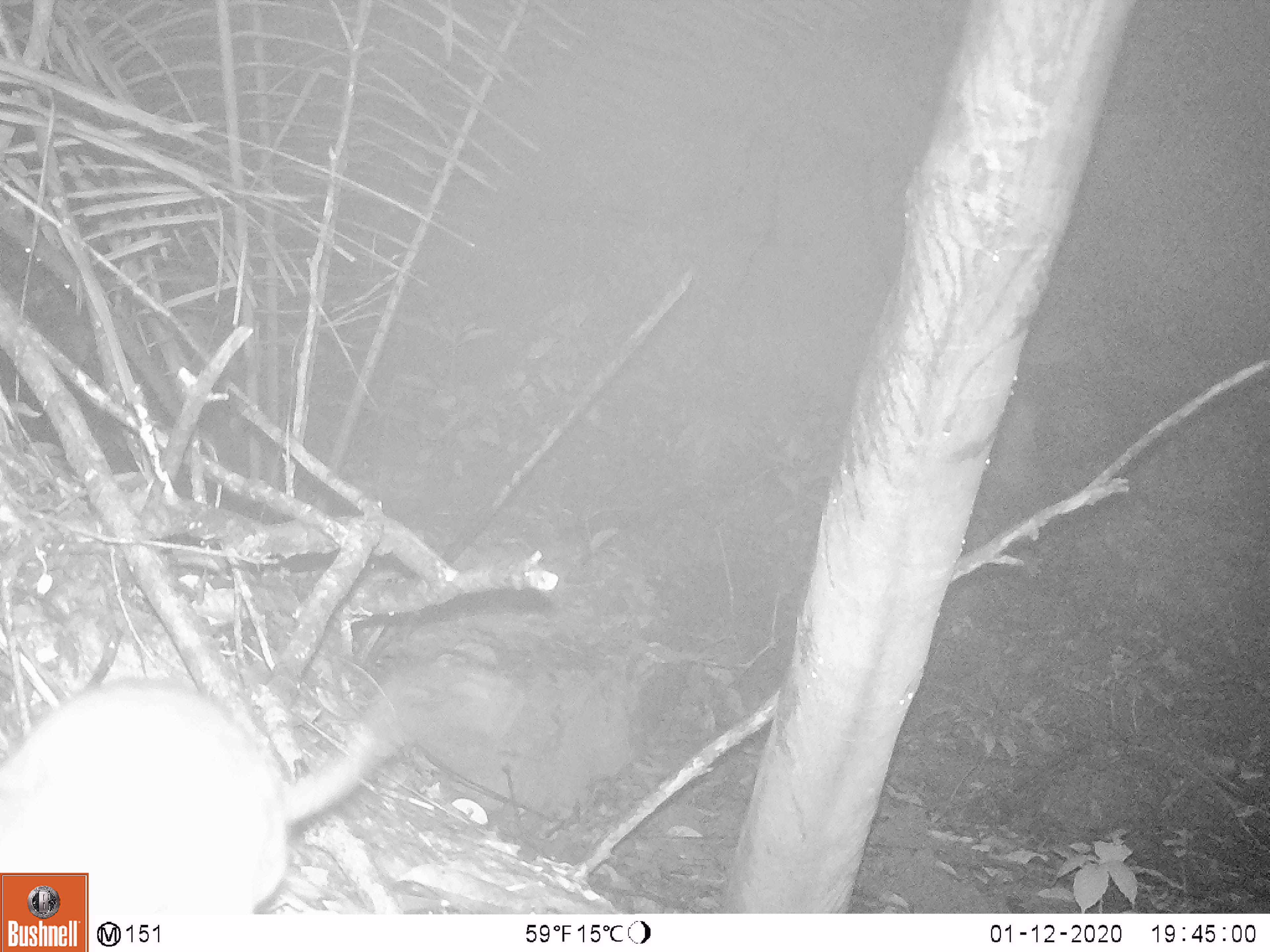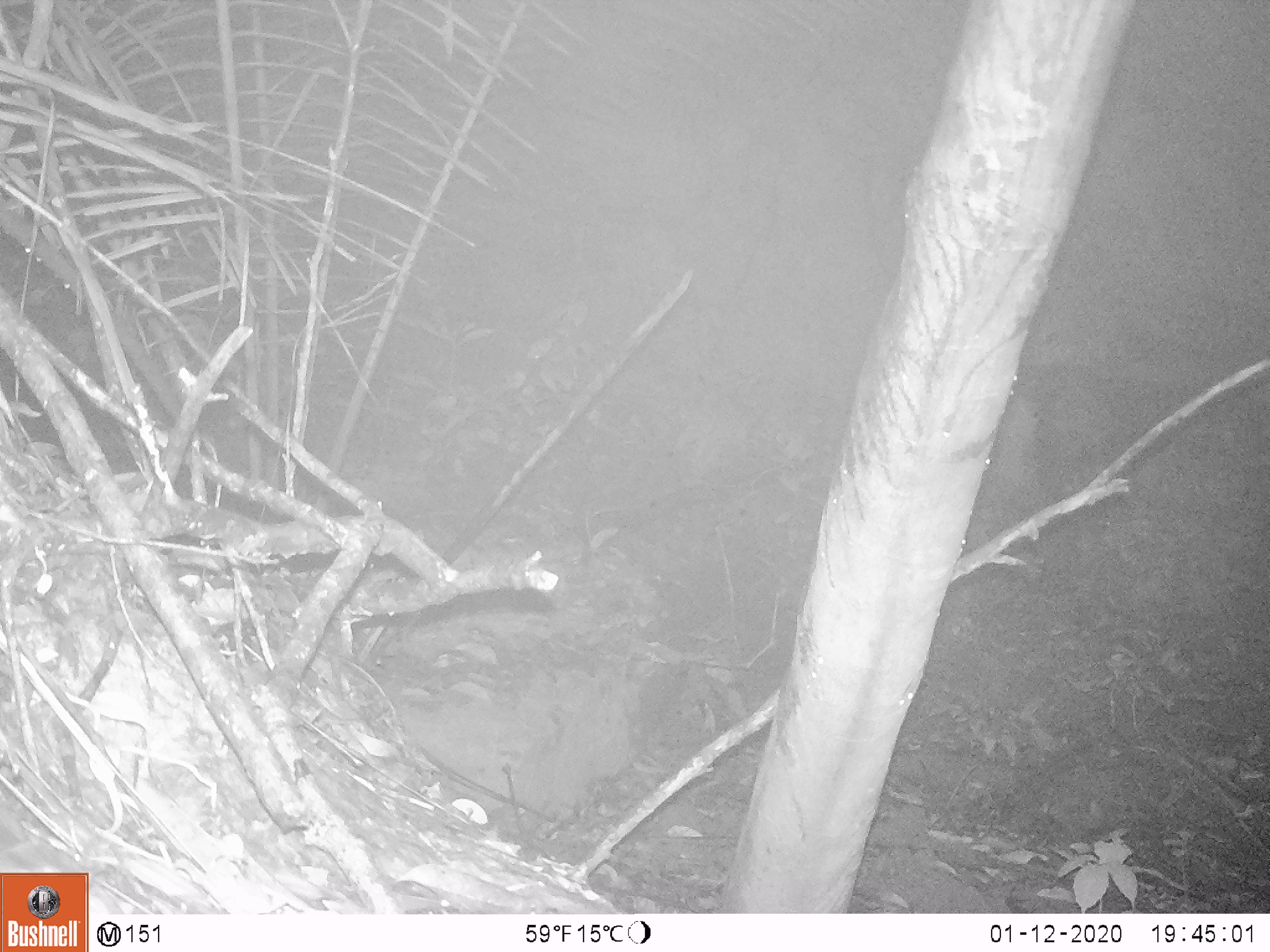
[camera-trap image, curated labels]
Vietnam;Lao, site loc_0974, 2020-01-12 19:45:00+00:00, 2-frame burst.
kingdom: Animalia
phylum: Chordata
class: Mammalia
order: Rodentia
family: Muridae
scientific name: Muridae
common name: old-world mice and rats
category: unidentified murid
Unidentified murid (old-world mice and rats) (Muridae). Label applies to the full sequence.